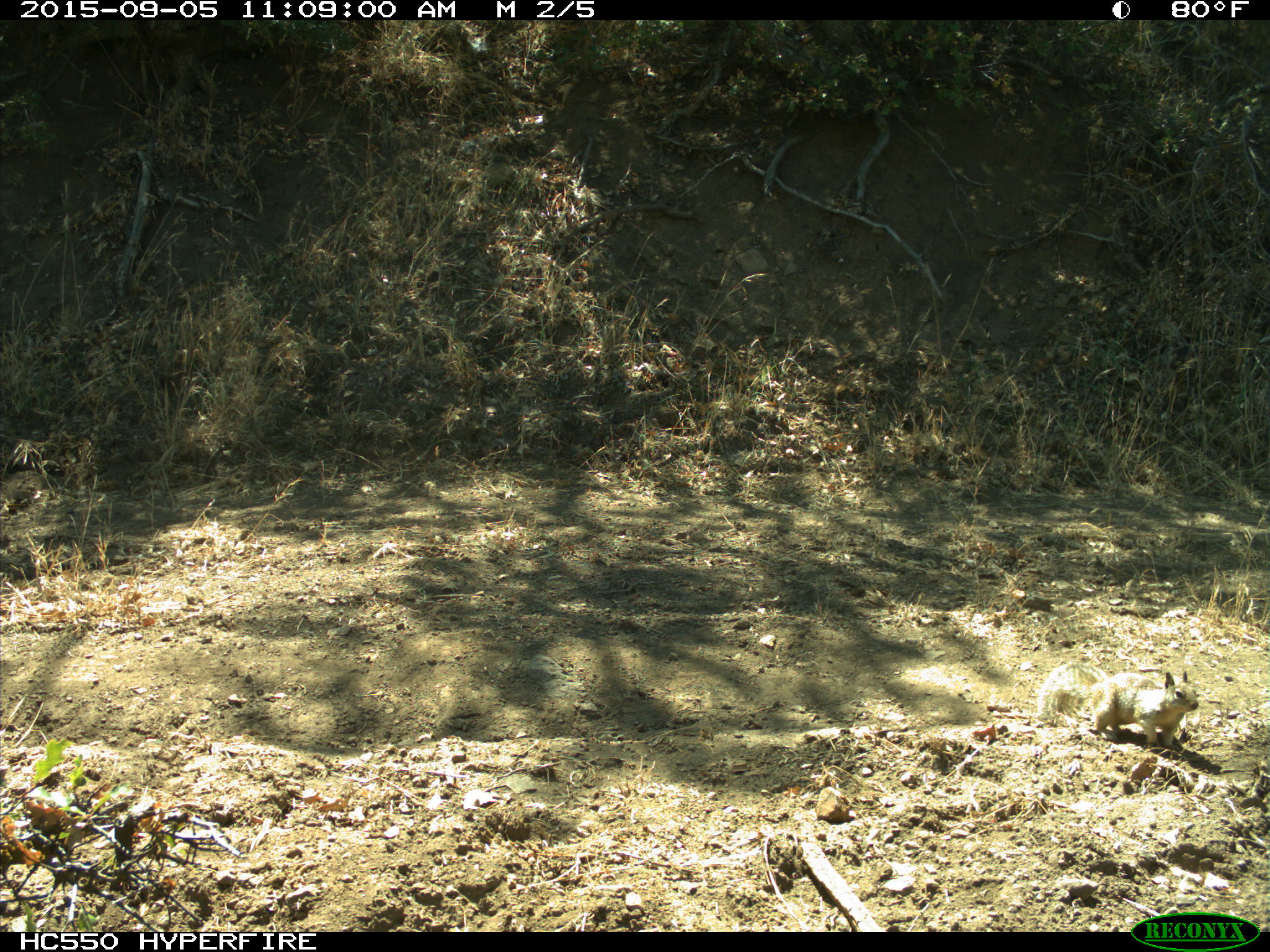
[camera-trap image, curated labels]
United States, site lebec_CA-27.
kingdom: Animalia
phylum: Chordata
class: Mammalia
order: Rodentia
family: Sciuridae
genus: Otospermophilus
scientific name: Otospermophilus beecheyi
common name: california ground squirrel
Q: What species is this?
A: Otospermophilus beecheyi (california ground squirrel).